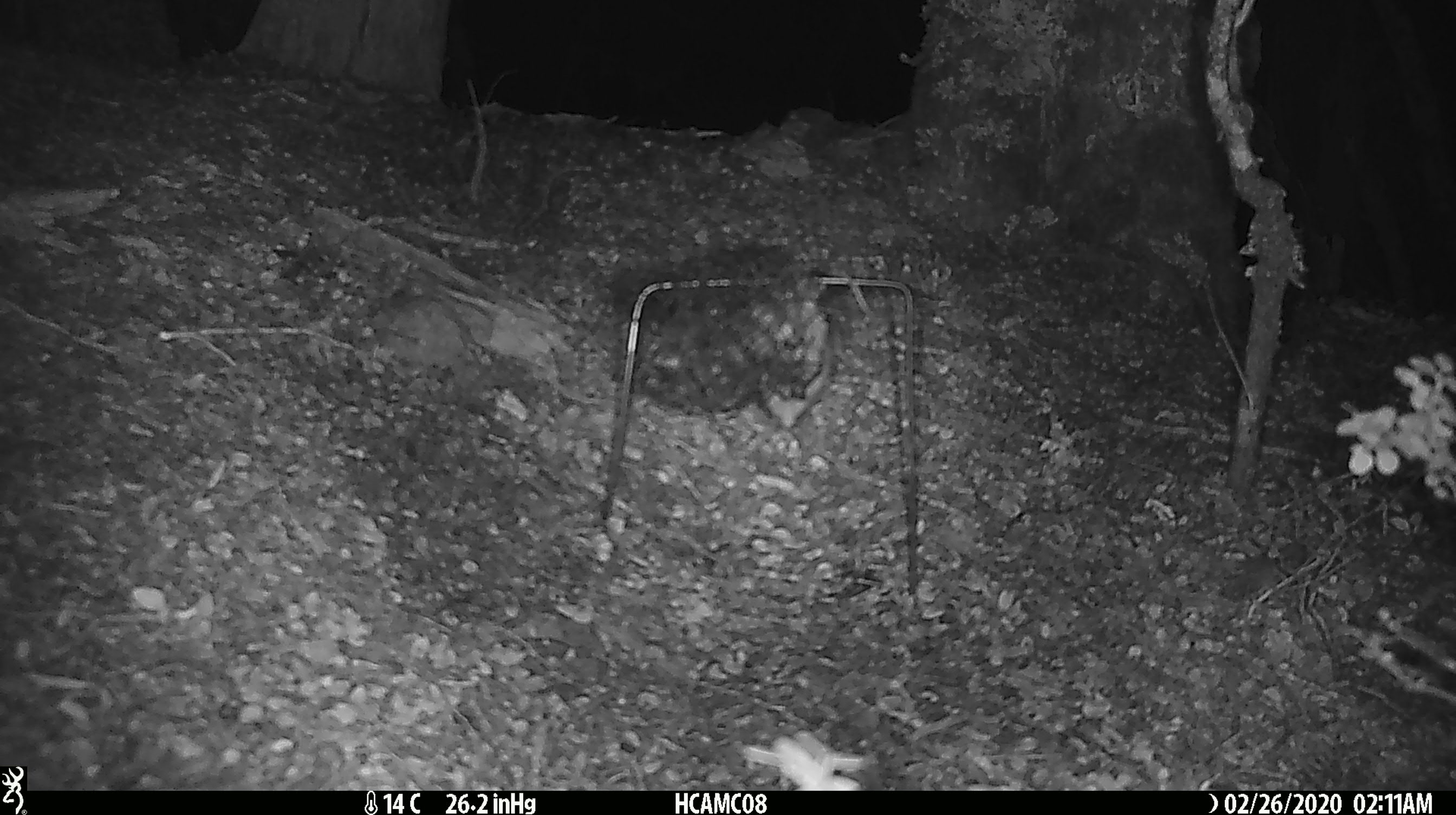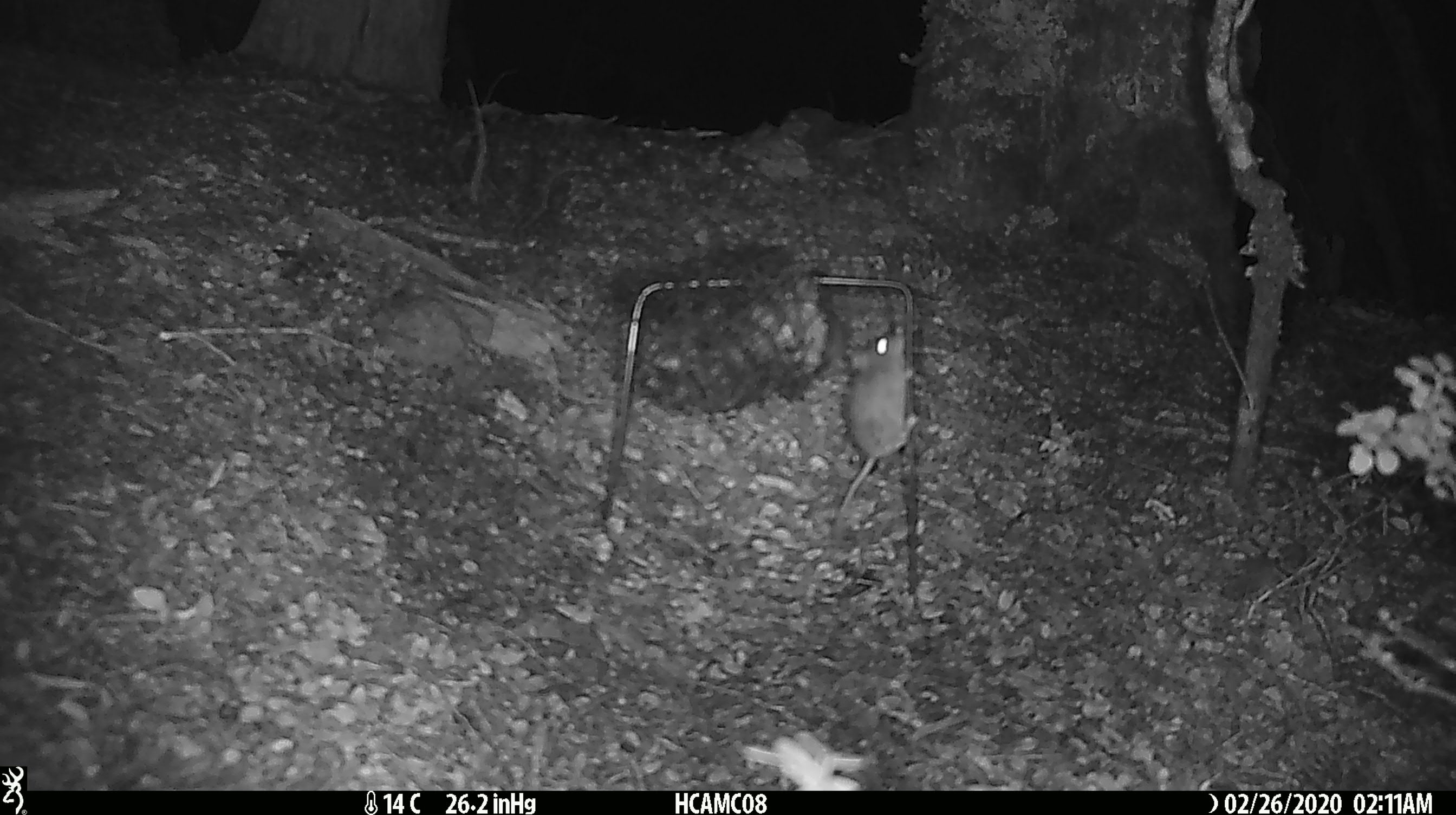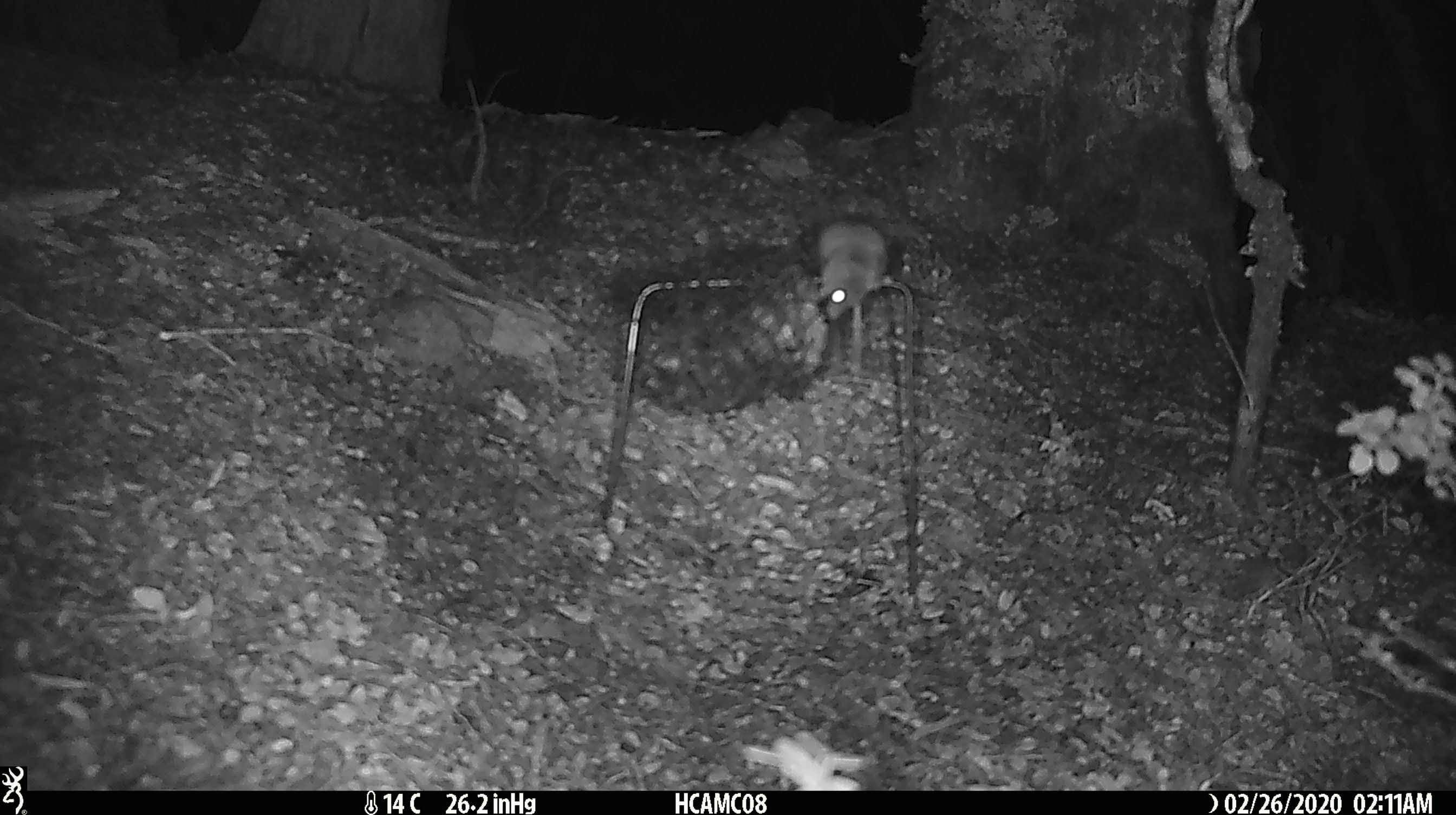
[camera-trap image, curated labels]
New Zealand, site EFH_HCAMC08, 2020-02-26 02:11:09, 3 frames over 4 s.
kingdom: Animalia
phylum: Chordata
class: Mammalia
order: Rodentia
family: Muridae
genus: Mus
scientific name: Mus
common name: mouse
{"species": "mouse (Mus)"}